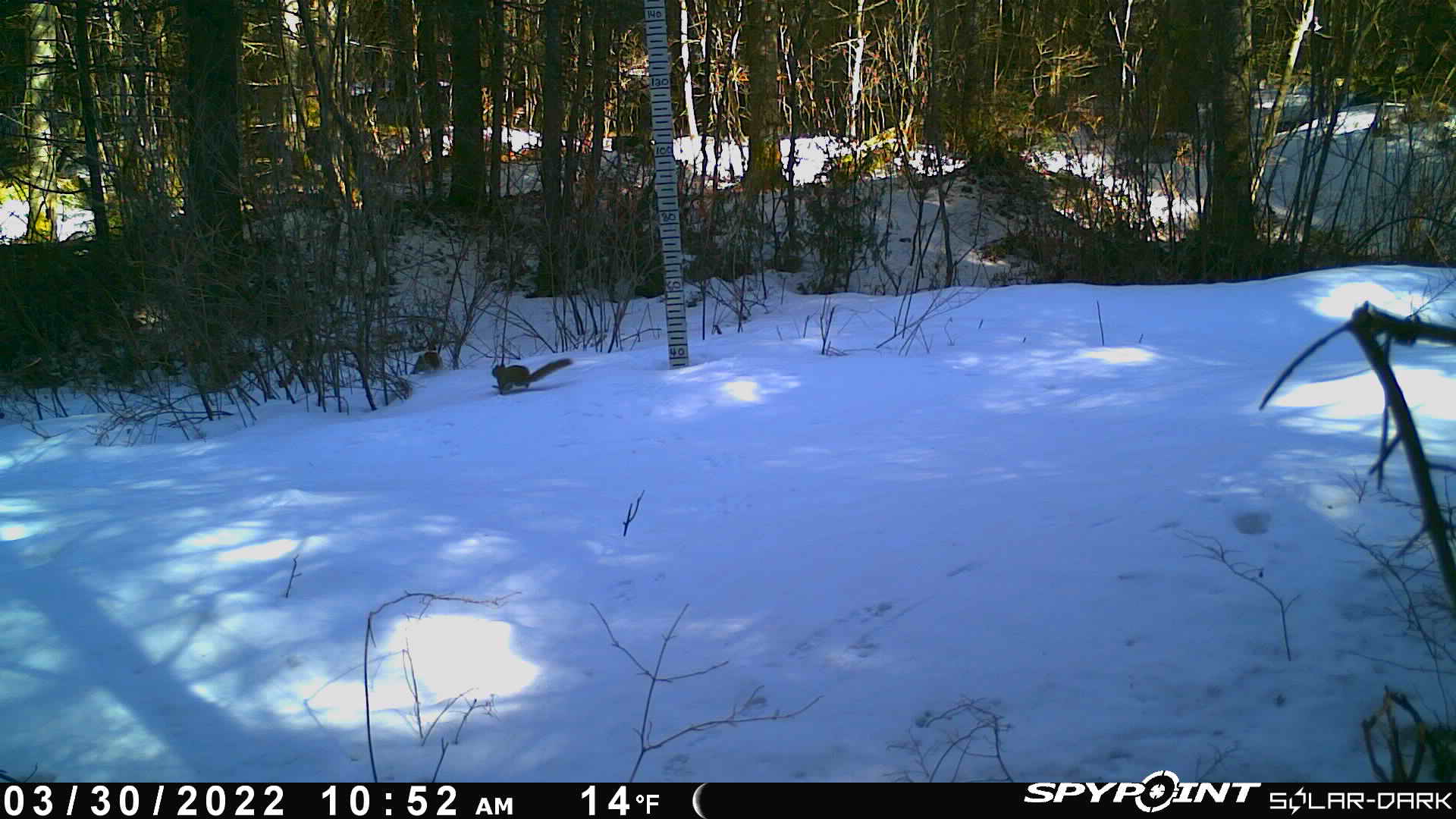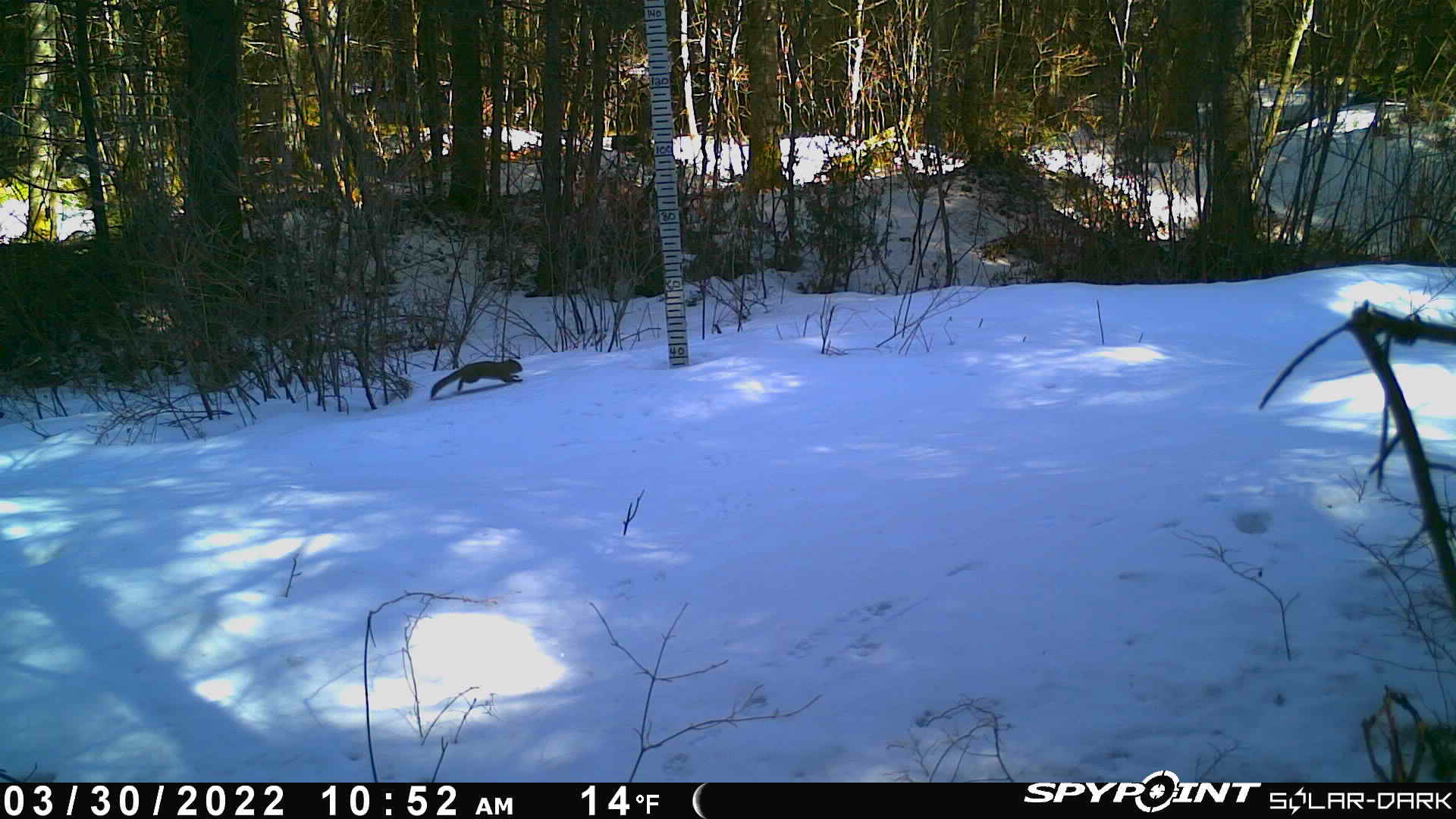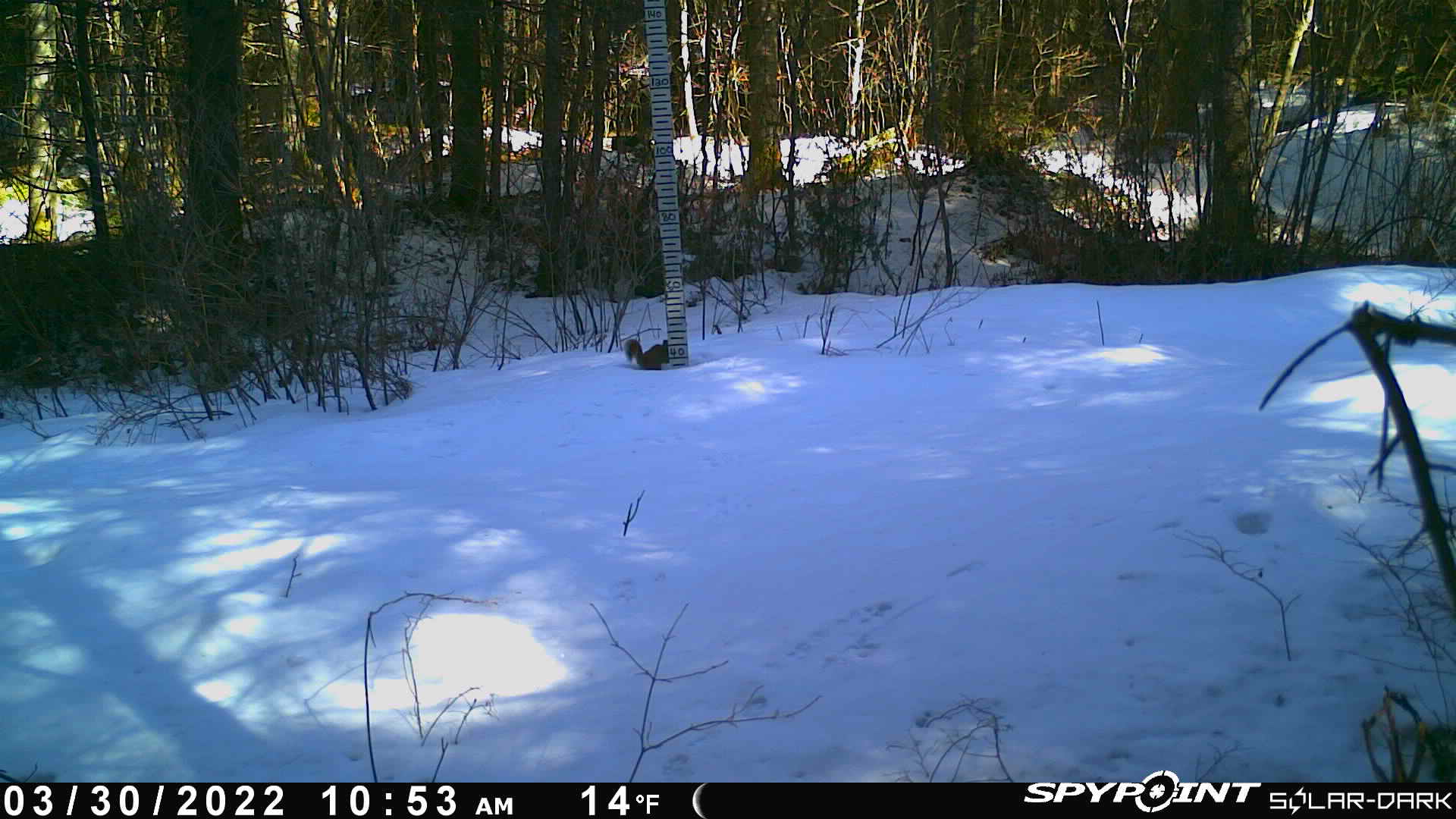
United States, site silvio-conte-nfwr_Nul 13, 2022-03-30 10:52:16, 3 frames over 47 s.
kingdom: Animalia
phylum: Chordata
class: Mammalia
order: Rodentia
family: Sciuridae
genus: Tamiasciurus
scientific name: Tamiasciurus hudsonicus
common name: red squirrel